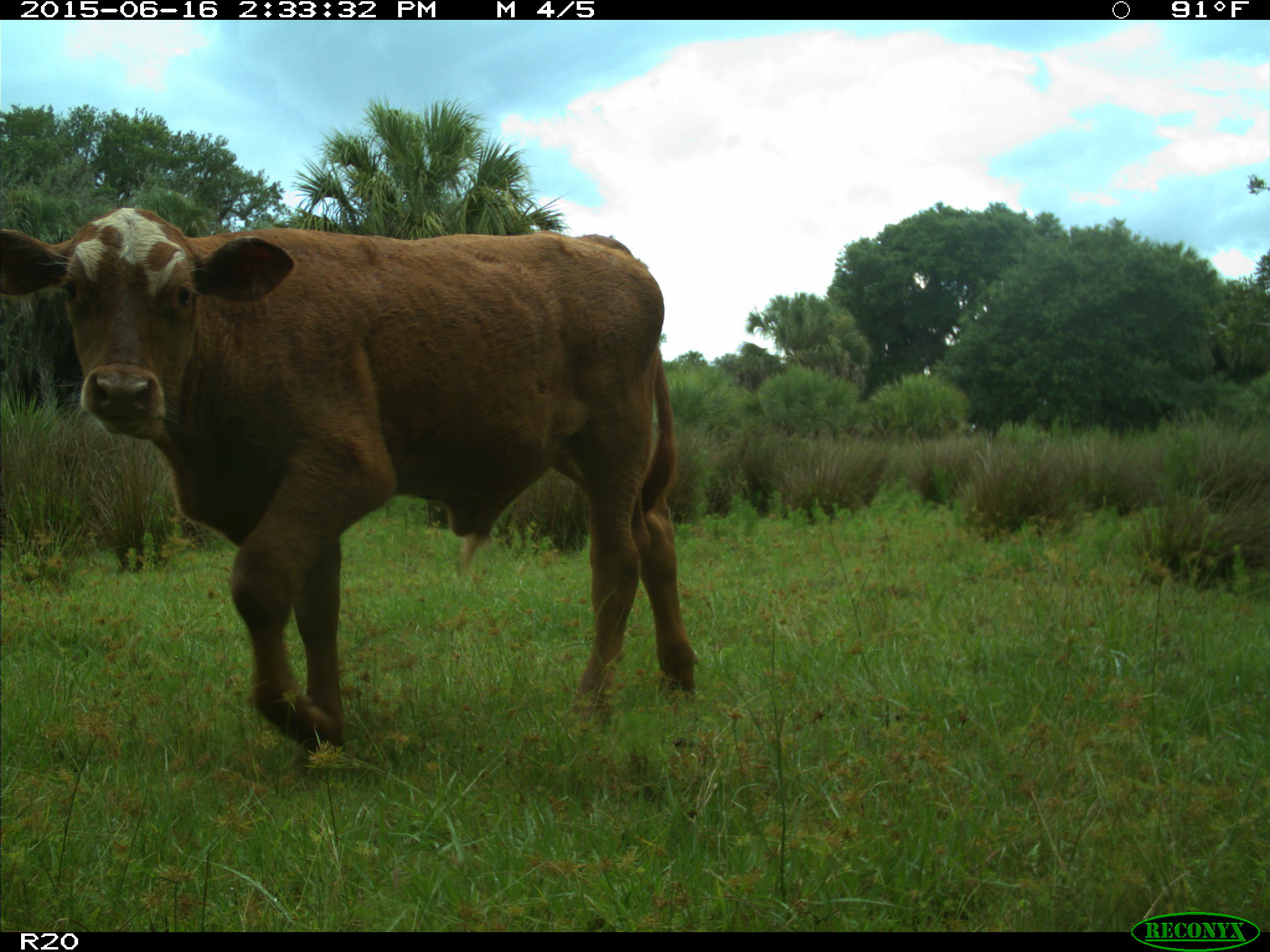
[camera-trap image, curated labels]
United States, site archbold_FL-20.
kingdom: Animalia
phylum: Chordata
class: Mammalia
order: Artiodactyla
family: Bovidae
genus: Bos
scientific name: Bos taurus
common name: domestic cow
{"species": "Bos taurus (domestic cow)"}